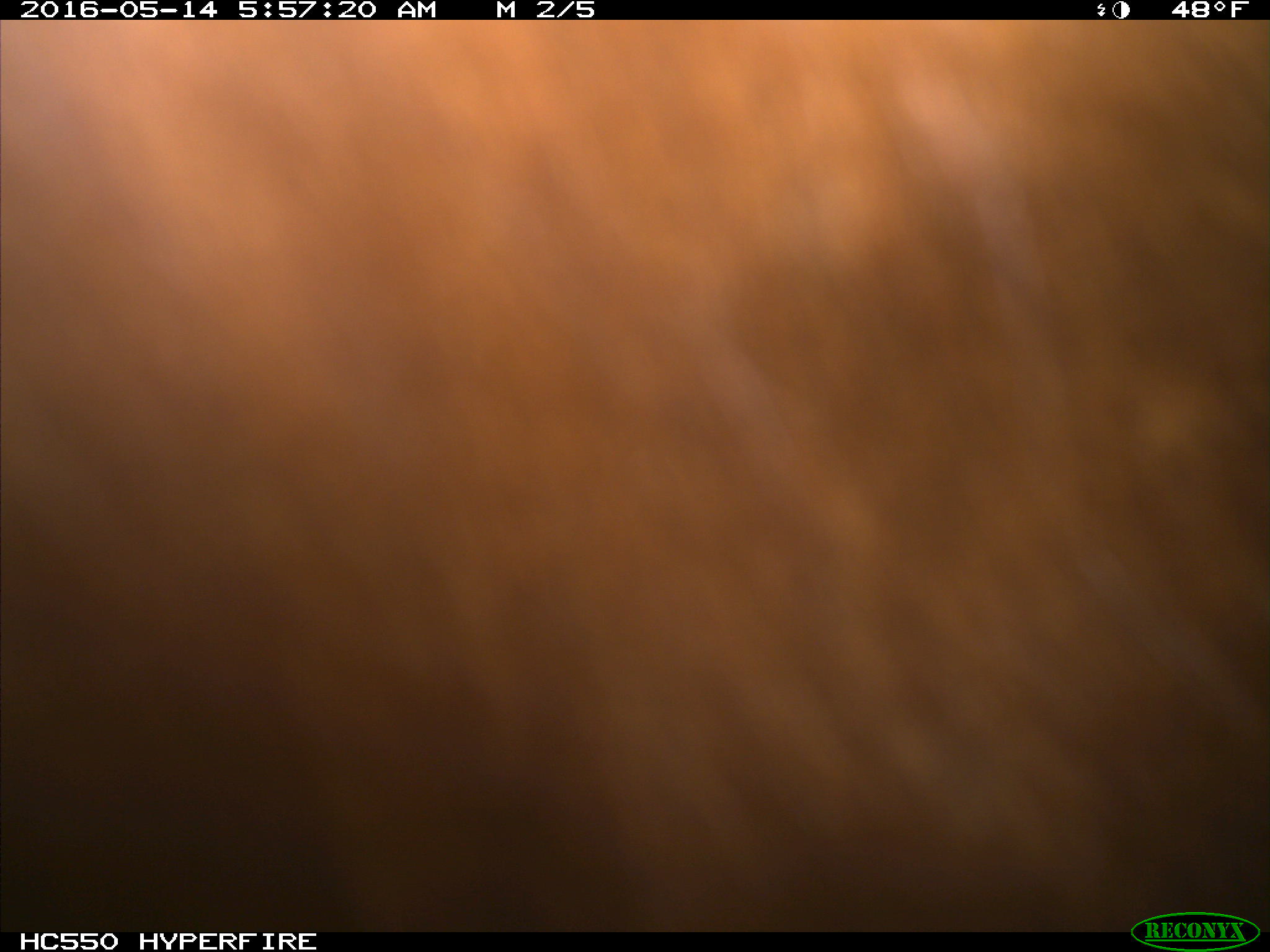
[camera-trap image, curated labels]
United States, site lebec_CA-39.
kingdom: Animalia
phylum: Chordata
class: Mammalia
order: Artiodactyla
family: Bovidae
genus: Bos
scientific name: Bos taurus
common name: domestic cow